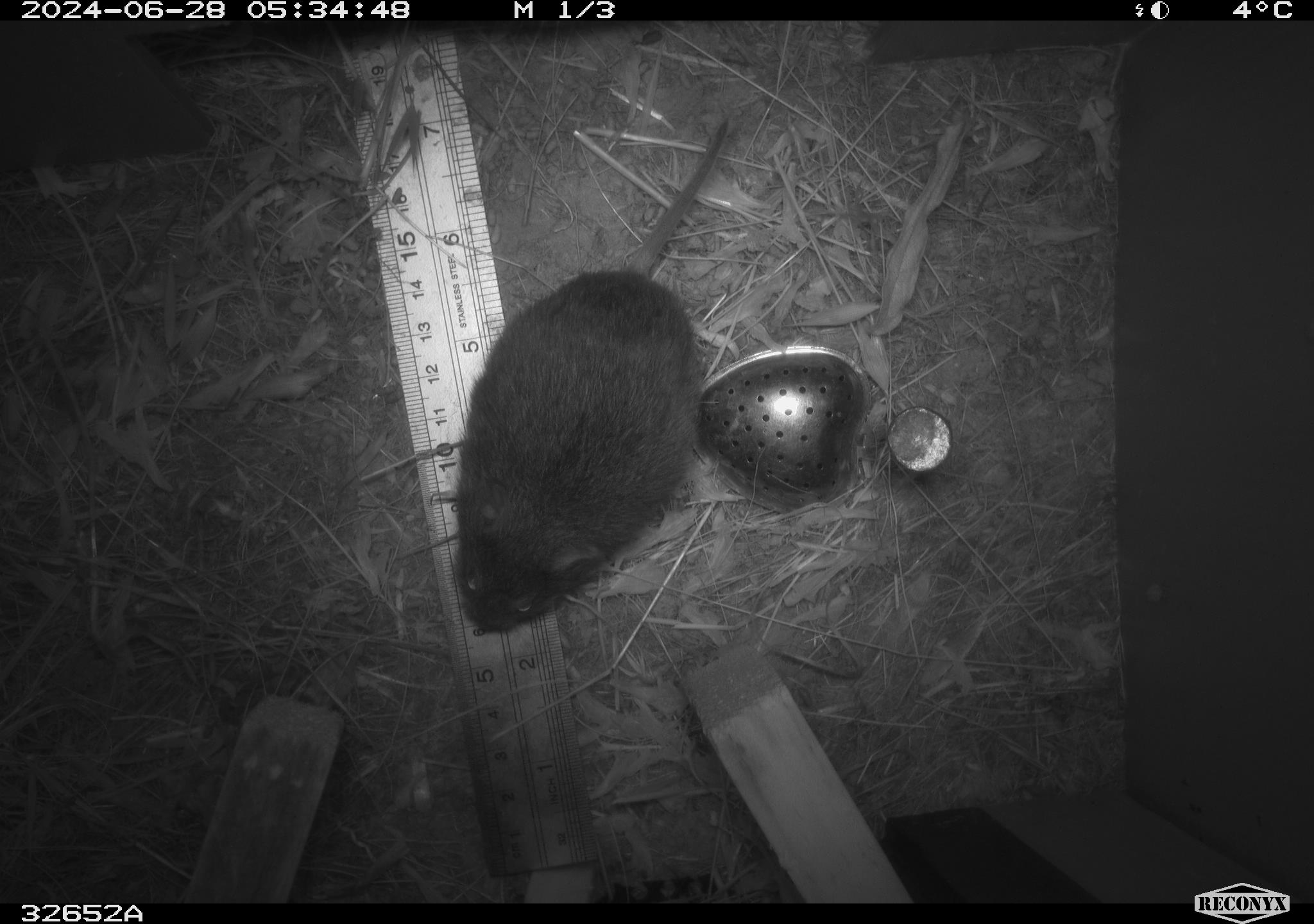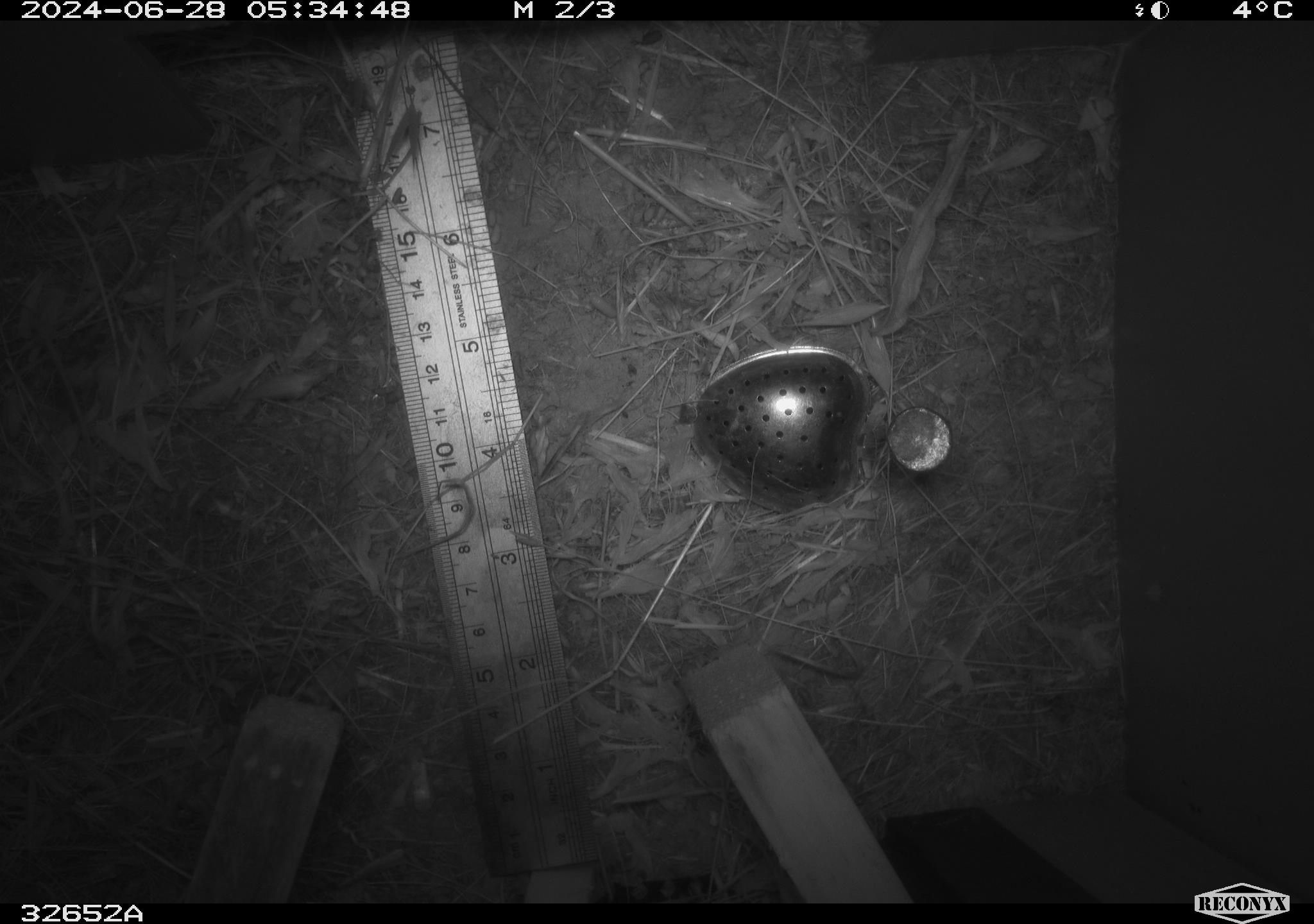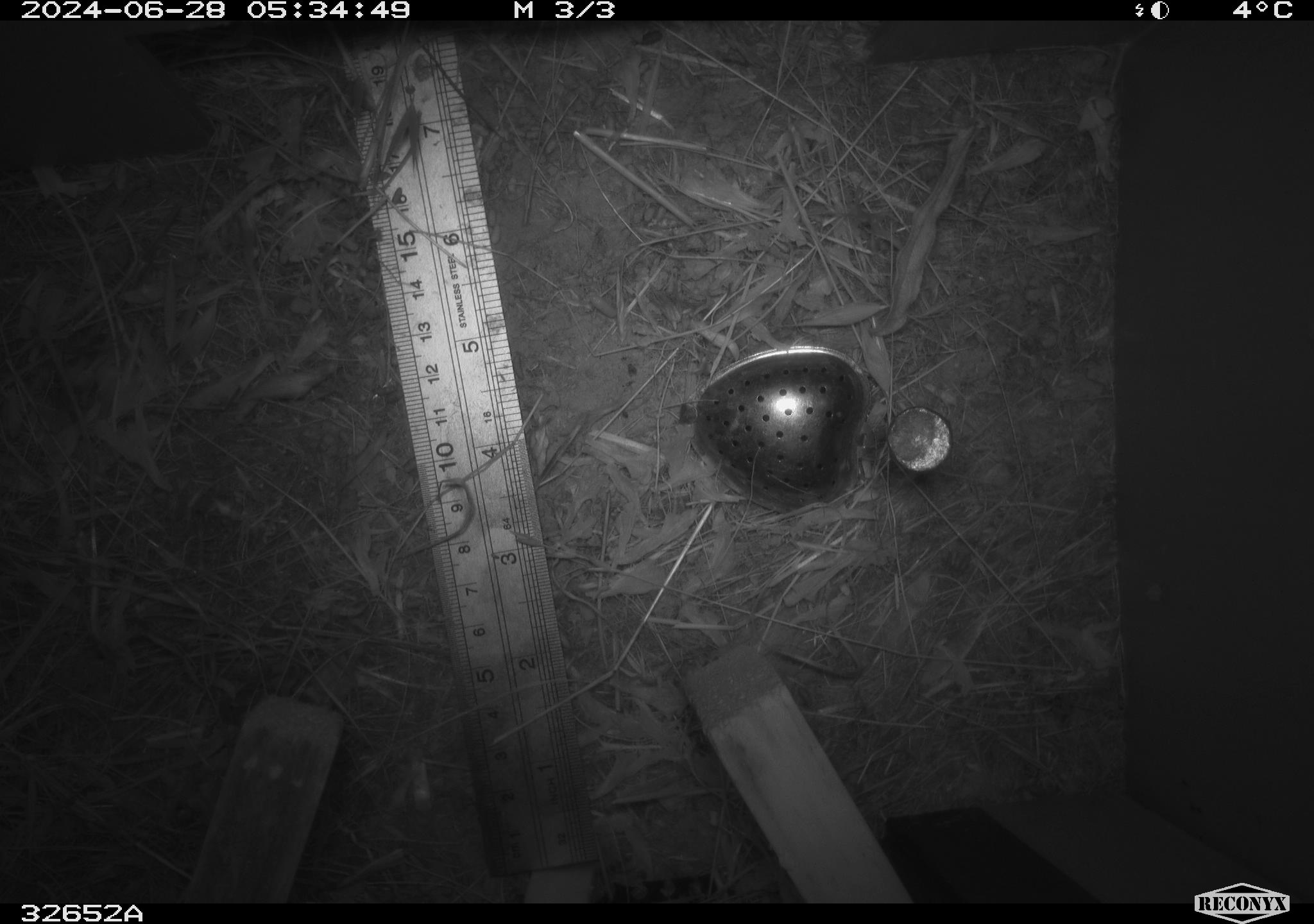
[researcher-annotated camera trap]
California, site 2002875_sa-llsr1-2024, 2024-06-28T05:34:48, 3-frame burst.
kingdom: Animalia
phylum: Chordata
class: Mammalia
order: Rodentia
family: Cricetidae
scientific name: Arvicolinae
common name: voles, lemmings, and muskrats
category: arvicolinae subfamily